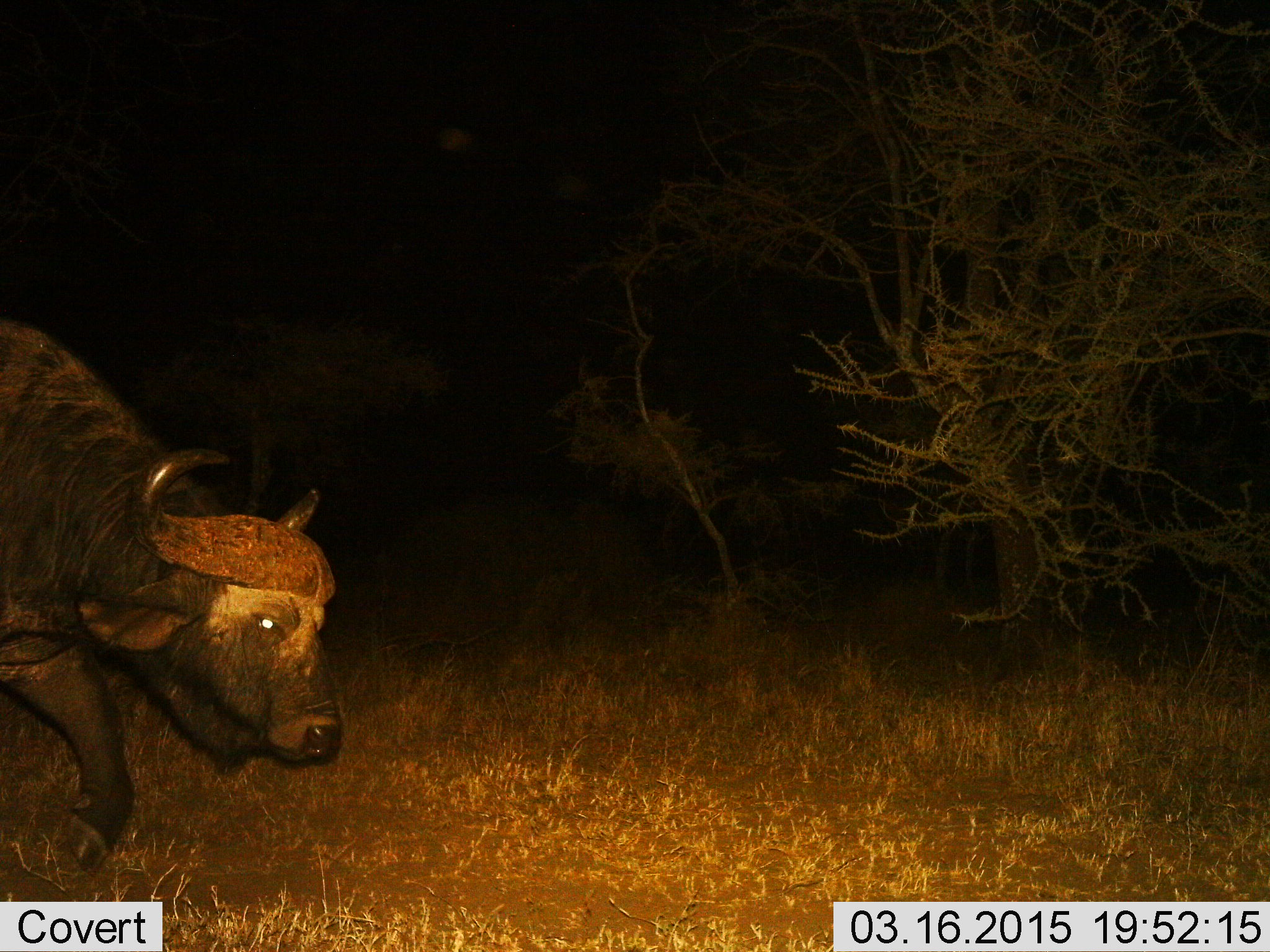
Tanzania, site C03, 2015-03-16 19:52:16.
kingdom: Animalia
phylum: Chordata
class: Mammalia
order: Artiodactyla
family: Bovidae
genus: Syncerus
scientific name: Syncerus caffer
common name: cape buffalo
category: buffalo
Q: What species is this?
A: Buffalo (cape buffalo) (Syncerus caffer).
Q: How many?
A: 1.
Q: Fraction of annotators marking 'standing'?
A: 0%.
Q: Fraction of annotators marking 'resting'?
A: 0%.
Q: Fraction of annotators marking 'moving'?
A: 100%.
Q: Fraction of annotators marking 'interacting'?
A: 0%.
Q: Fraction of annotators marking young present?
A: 0%.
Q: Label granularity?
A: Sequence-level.